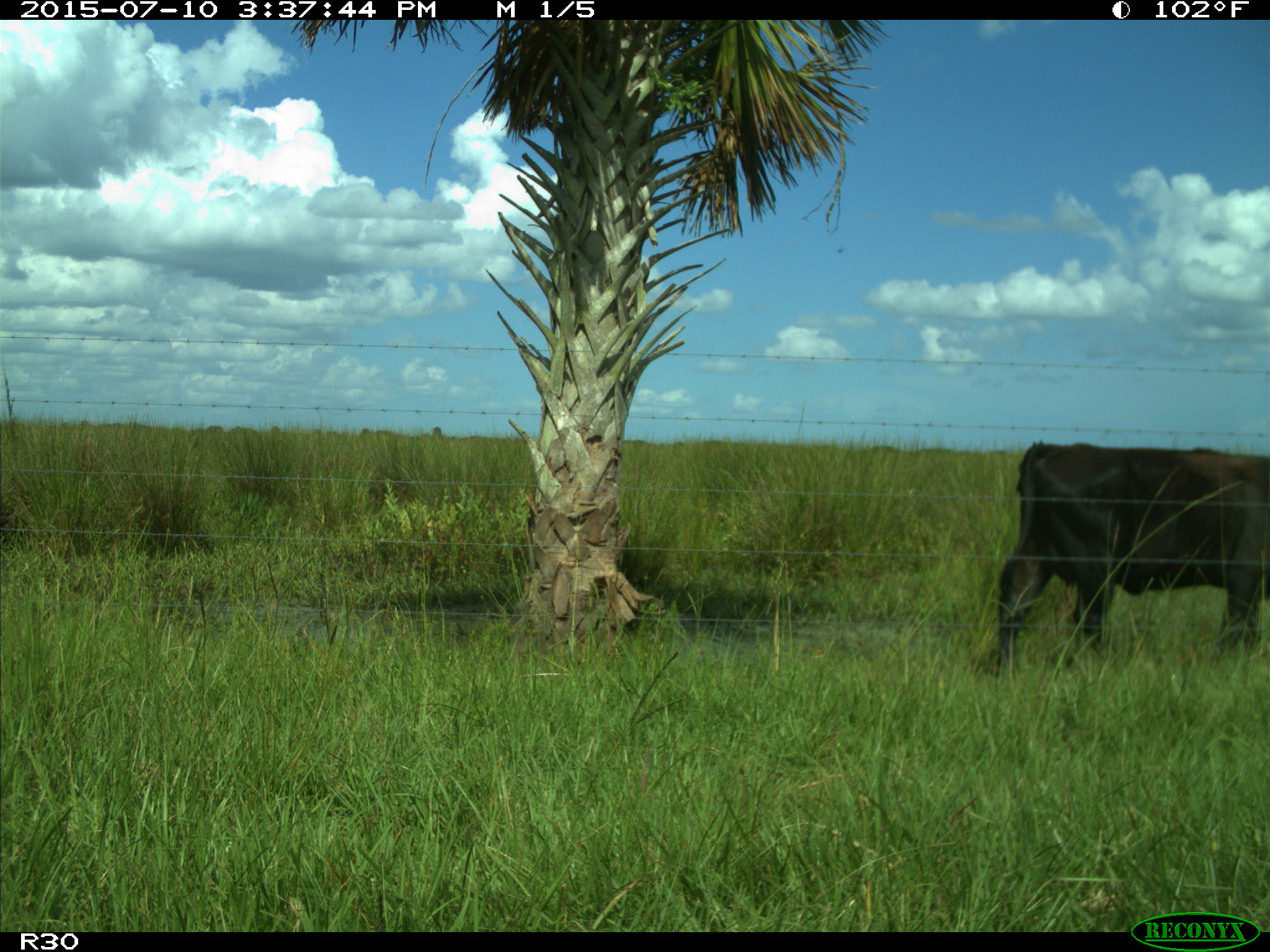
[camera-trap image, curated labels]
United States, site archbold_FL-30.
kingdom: Animalia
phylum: Chordata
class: Mammalia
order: Artiodactyla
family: Bovidae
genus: Bos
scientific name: Bos taurus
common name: domestic cow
Bos taurus (domestic cow).